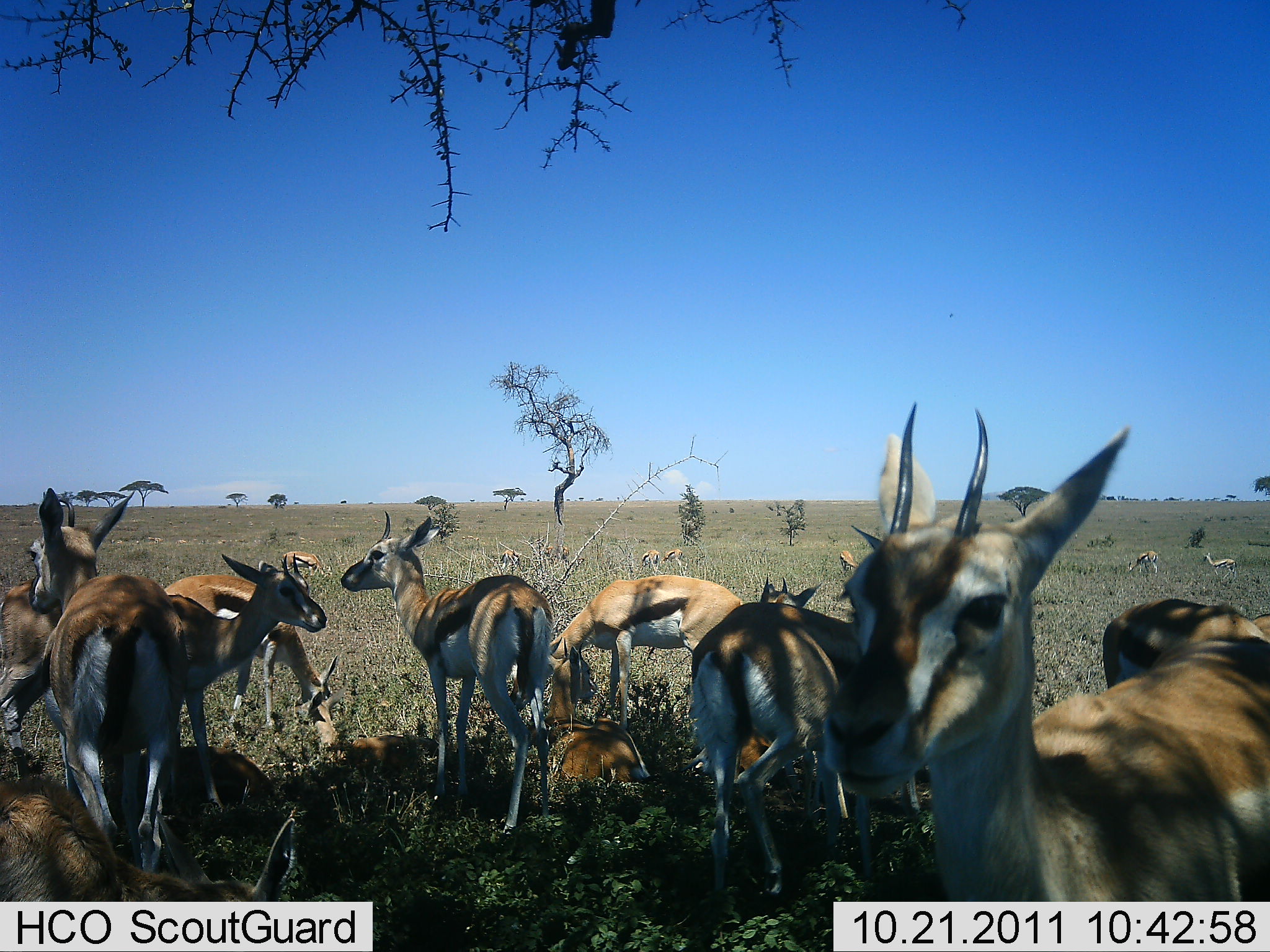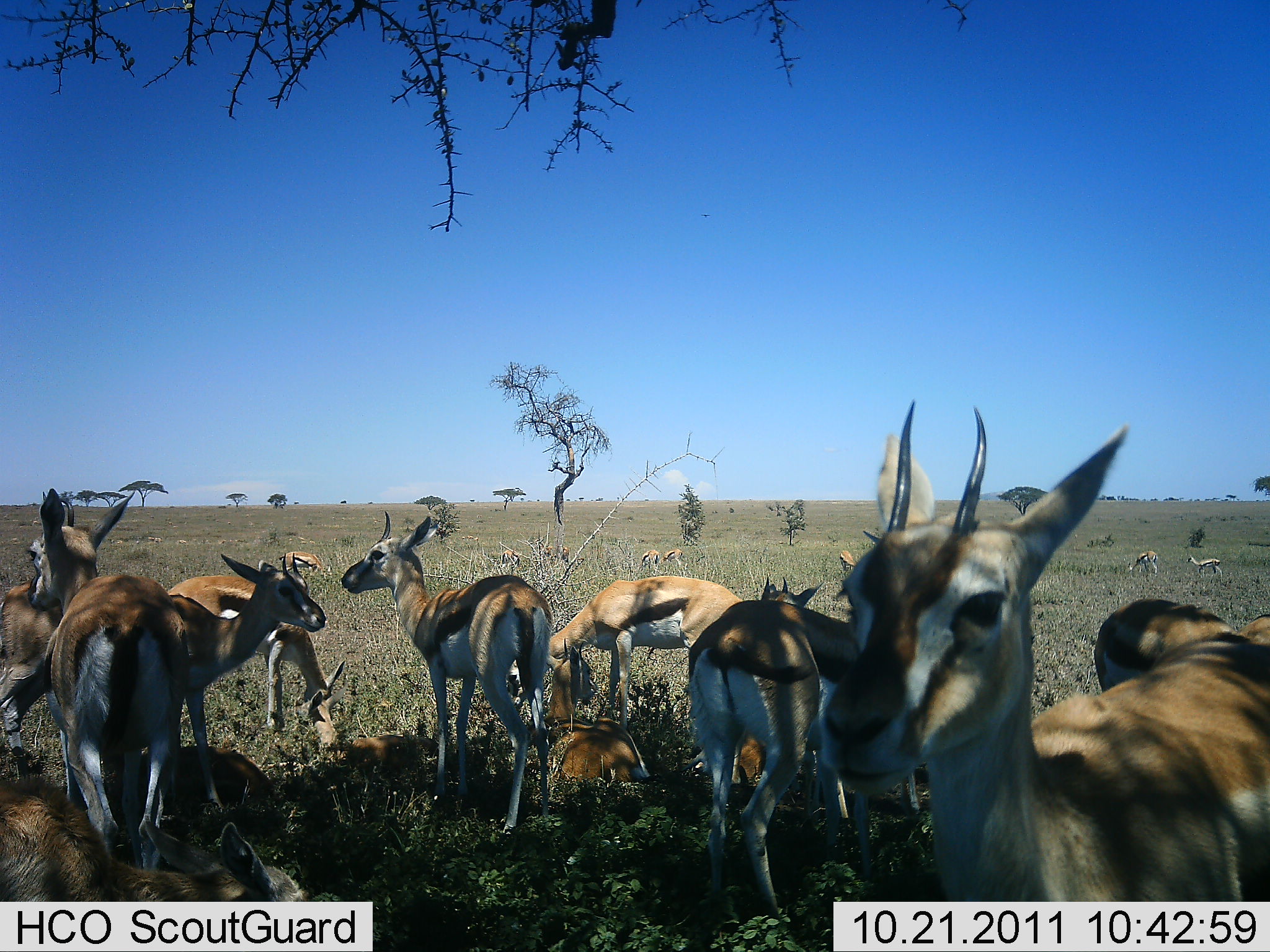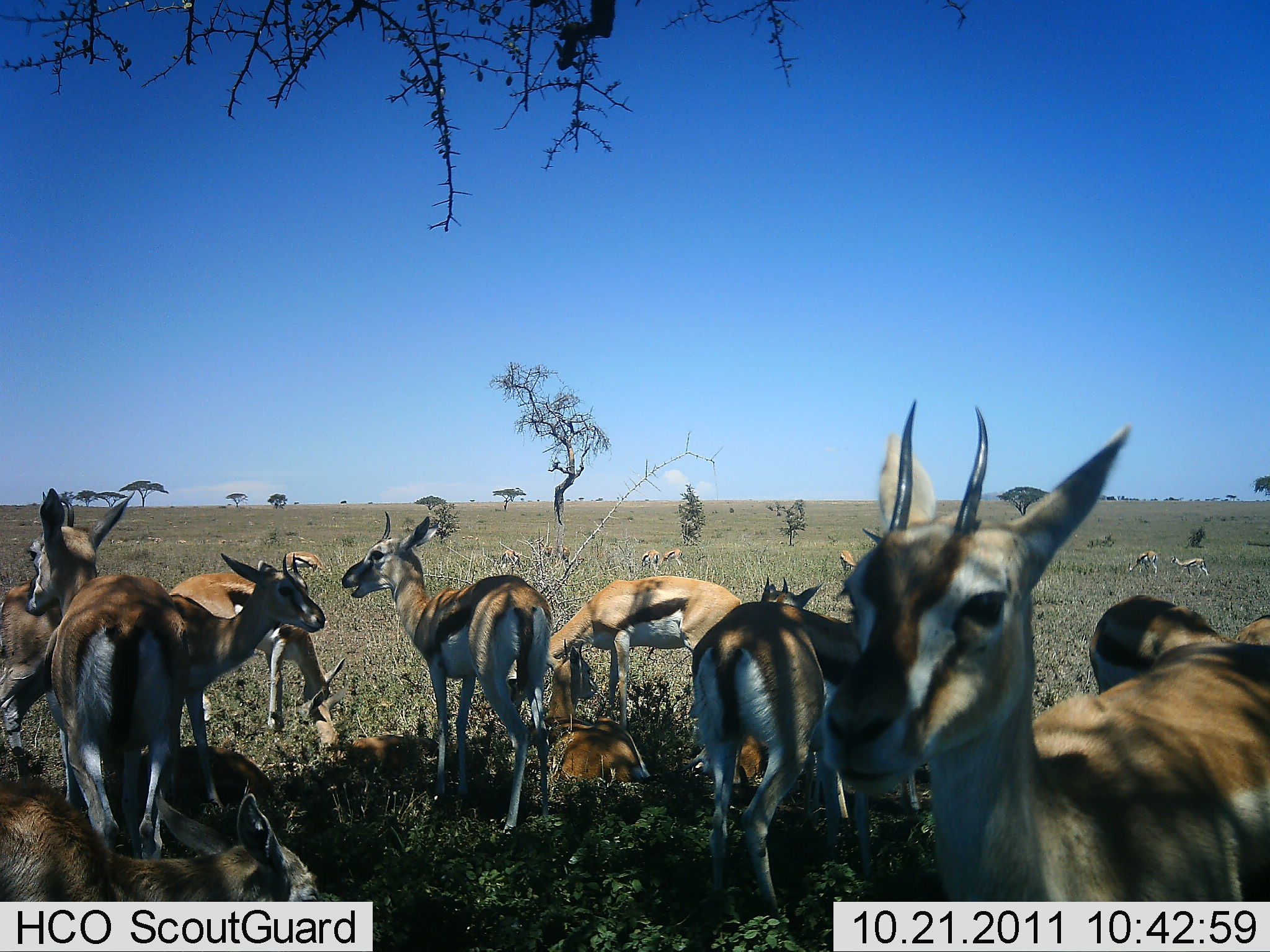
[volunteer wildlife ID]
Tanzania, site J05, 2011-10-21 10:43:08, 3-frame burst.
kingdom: Animalia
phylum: Chordata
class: Mammalia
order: Artiodactyla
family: Bovidae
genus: Eudorcas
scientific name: Eudorcas thomsonii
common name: thomson's gazelle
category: gazellethomsons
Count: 11-50.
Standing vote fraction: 86%.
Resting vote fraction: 86%.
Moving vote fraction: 21%.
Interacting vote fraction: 36%.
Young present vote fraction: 14%.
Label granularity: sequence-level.